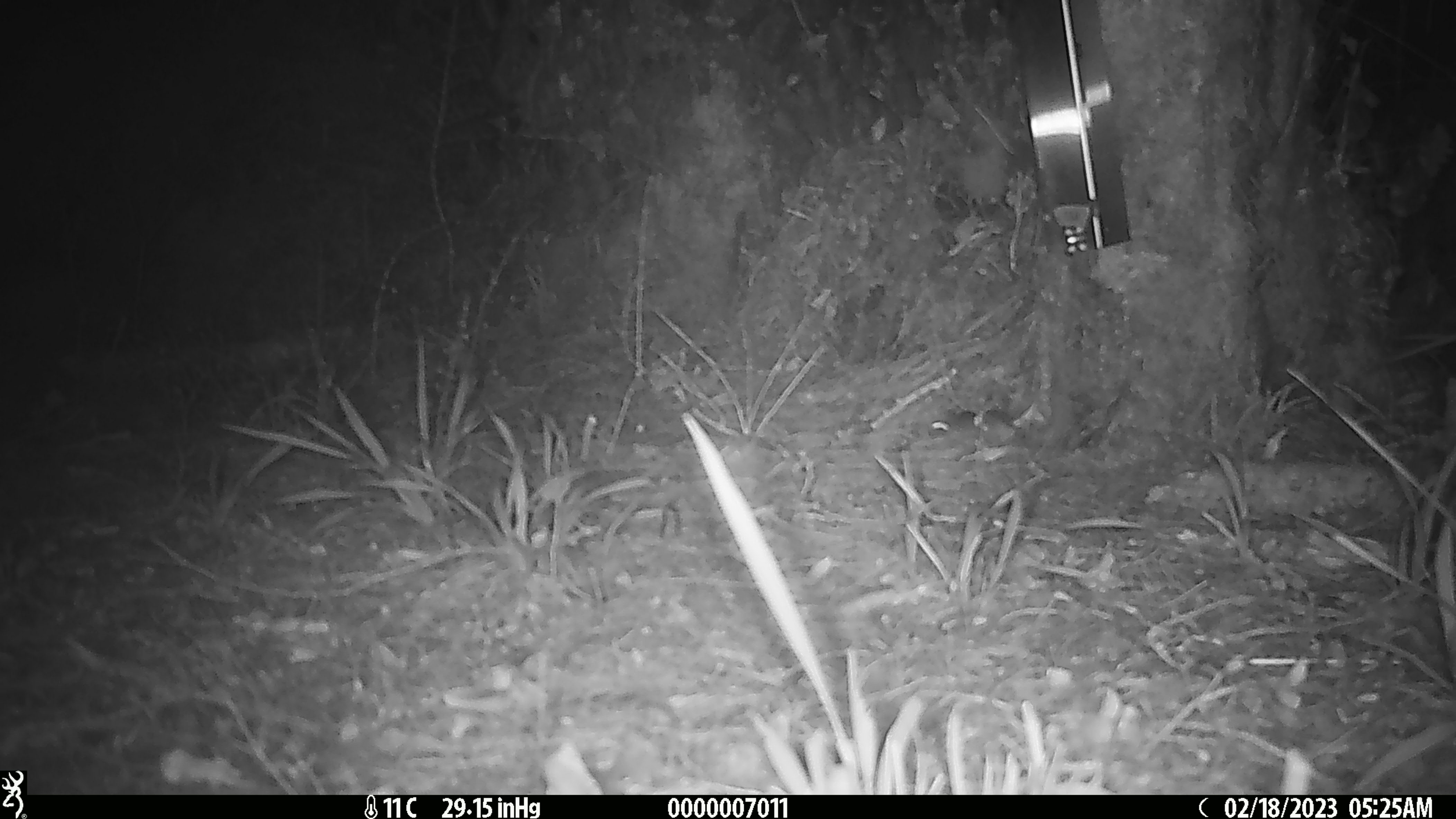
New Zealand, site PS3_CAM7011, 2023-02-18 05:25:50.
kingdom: Animalia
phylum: Chordata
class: Mammalia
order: Rodentia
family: Muridae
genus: Mus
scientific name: Mus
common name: mouse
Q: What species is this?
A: Mouse (Mus).